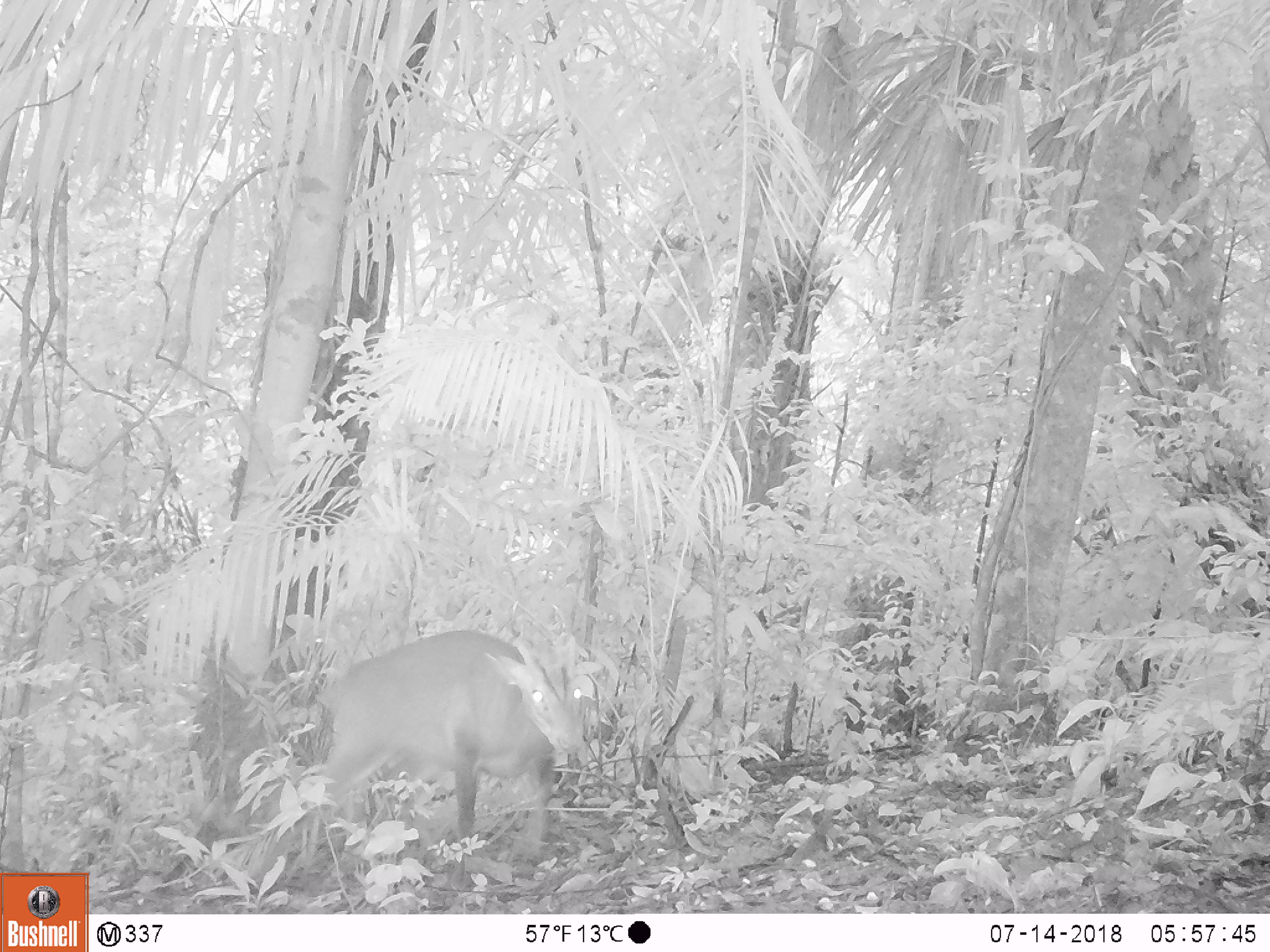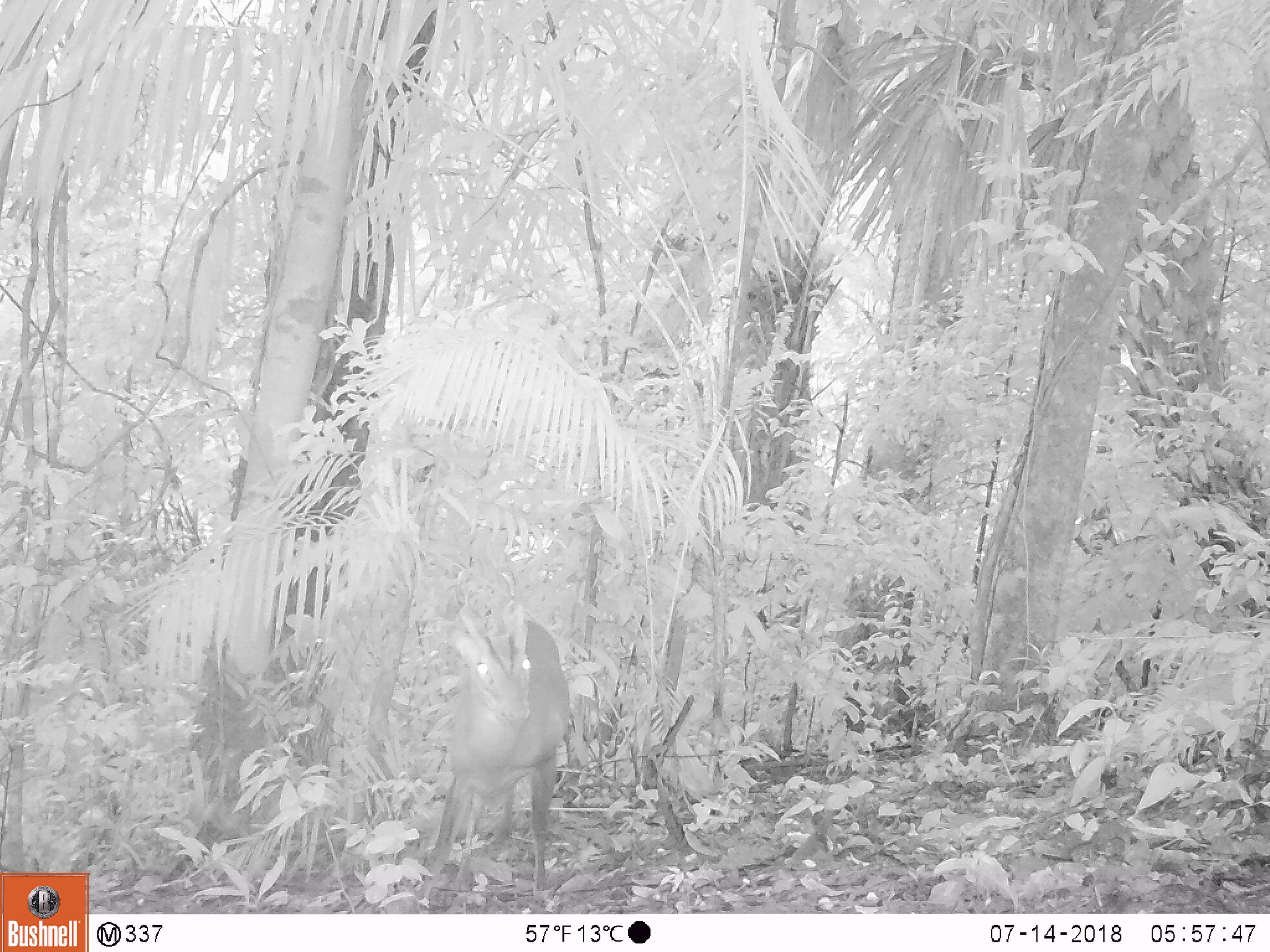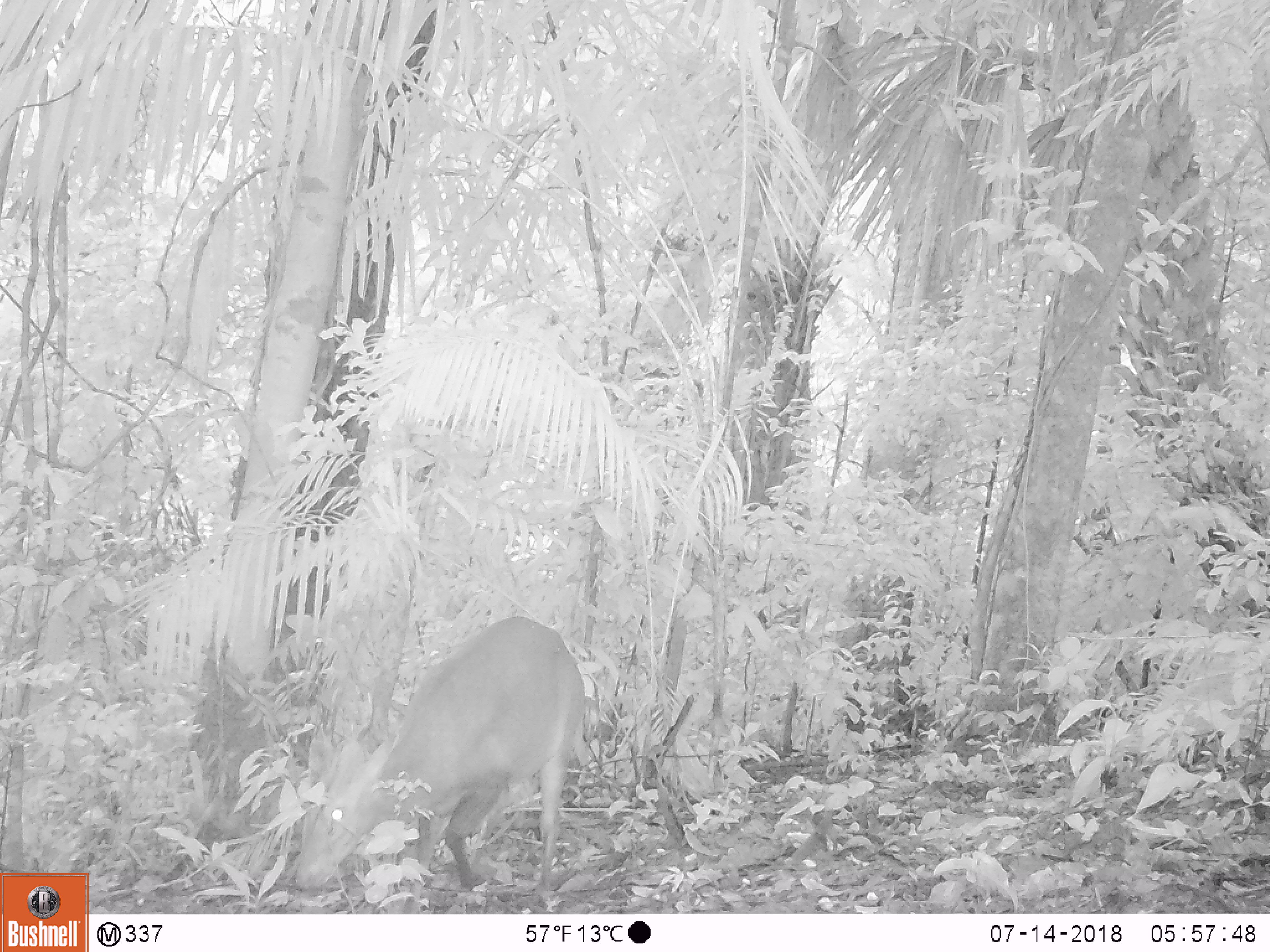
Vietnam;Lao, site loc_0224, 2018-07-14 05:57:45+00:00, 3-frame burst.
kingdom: Animalia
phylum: Chordata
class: Mammalia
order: Artiodactyla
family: Cervidae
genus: Muntiacus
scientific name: Muntiacus vuquangensis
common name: large-antlered muntjac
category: large antlered muntjac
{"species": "large antlered muntjac (large-antlered muntjac) (Muntiacus vuquangensis)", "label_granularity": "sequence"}